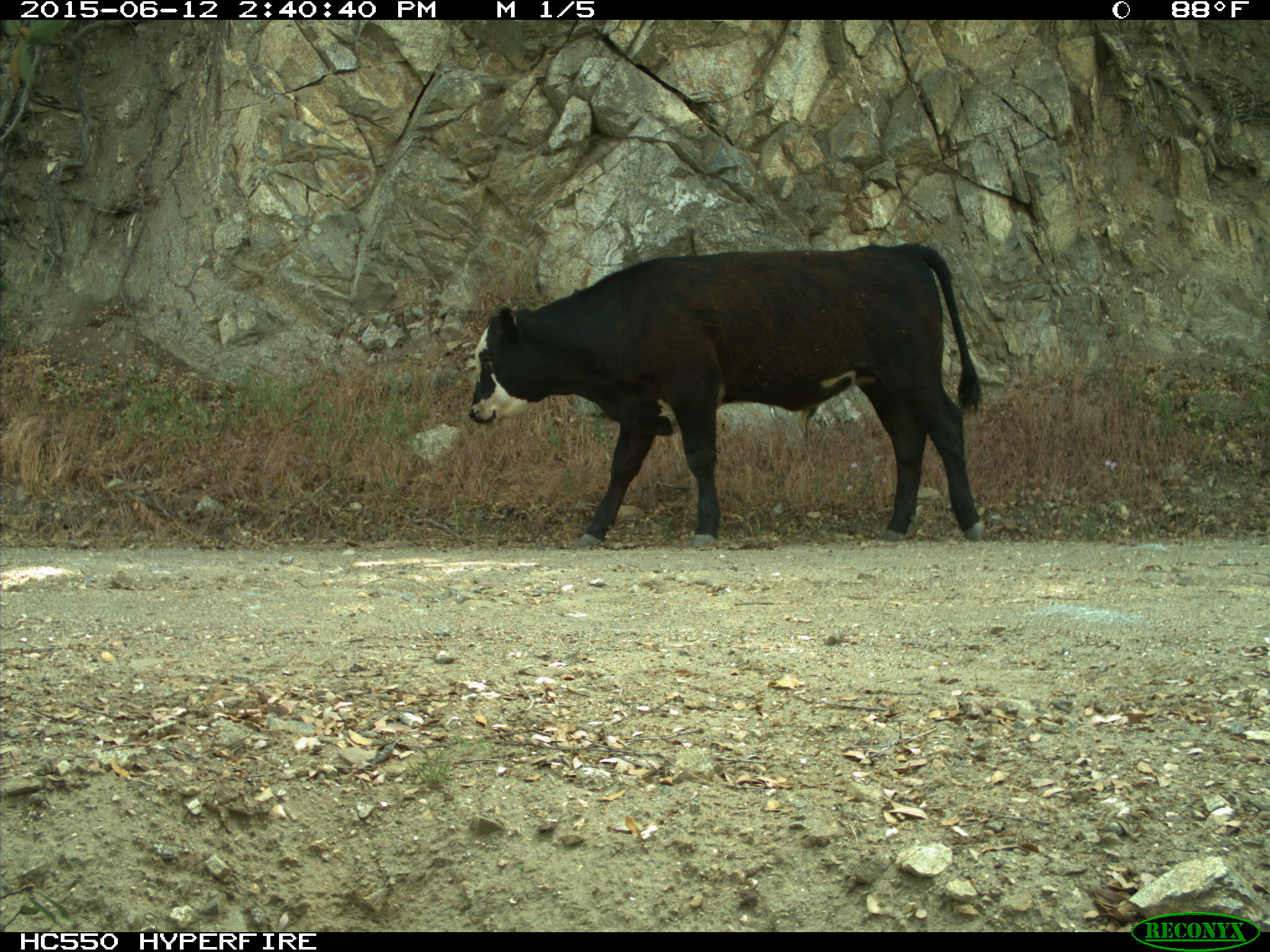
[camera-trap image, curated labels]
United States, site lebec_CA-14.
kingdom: Animalia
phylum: Chordata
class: Mammalia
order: Artiodactyla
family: Bovidae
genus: Bos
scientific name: Bos taurus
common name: domestic cow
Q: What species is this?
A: Bos taurus (domestic cow).